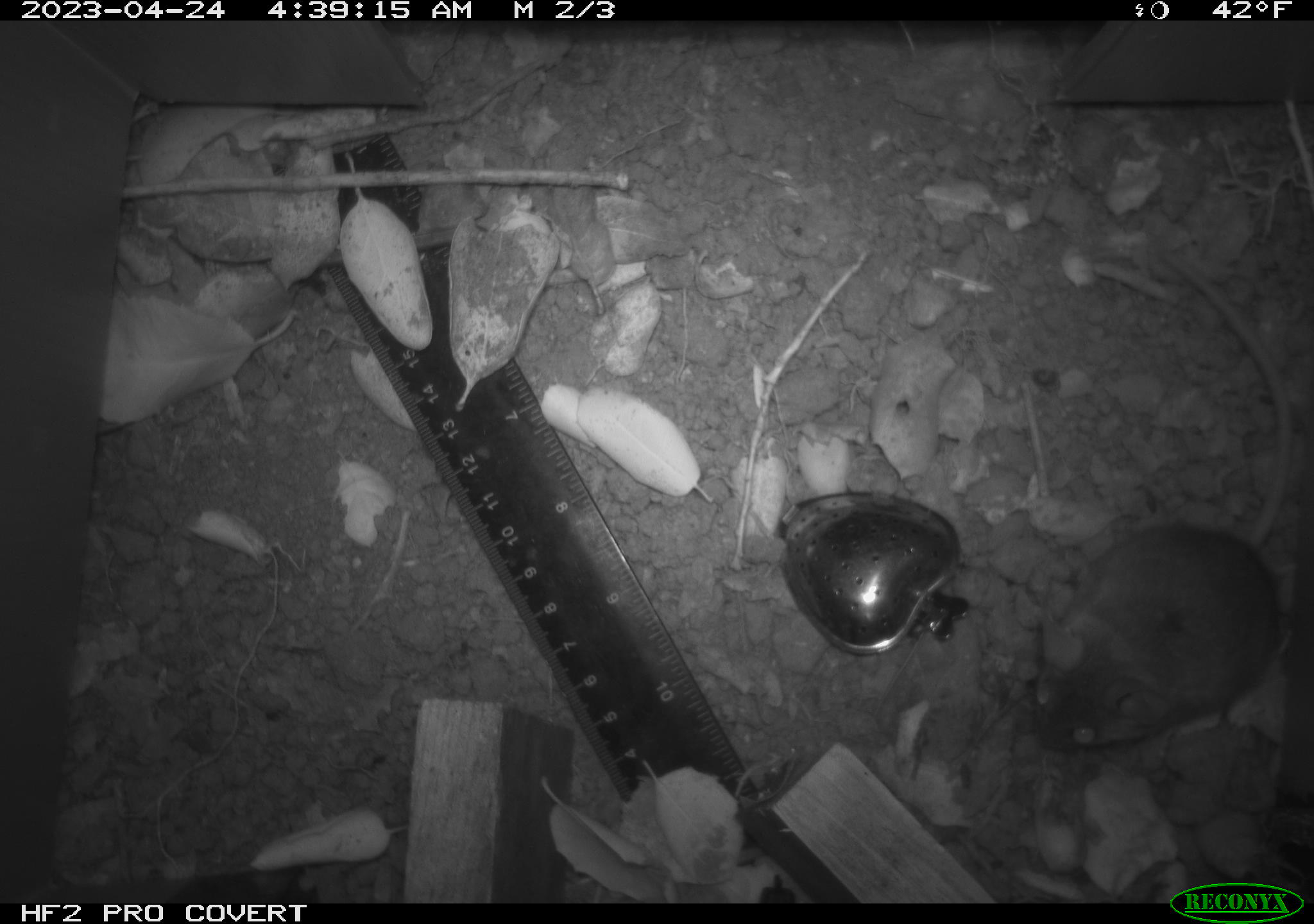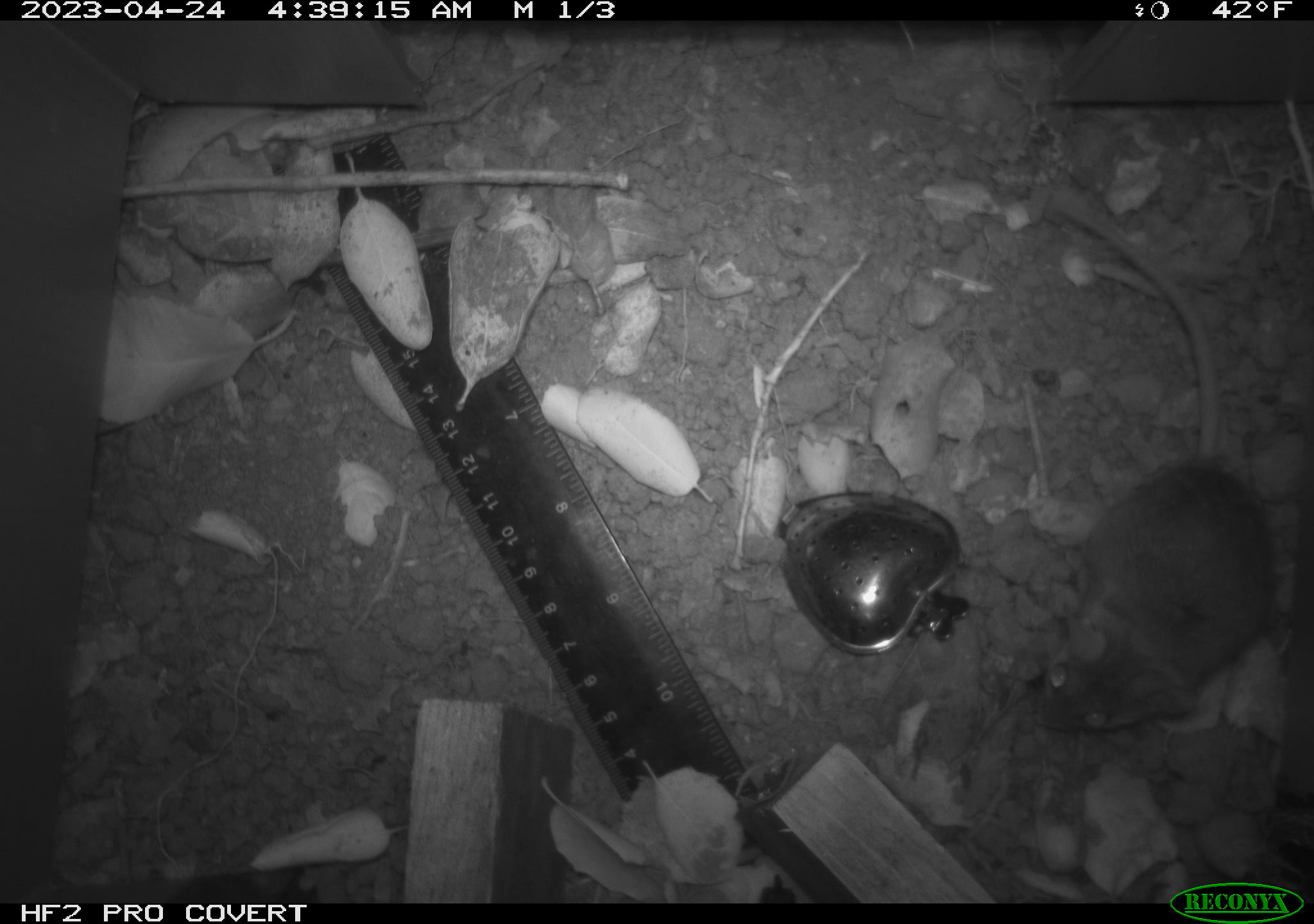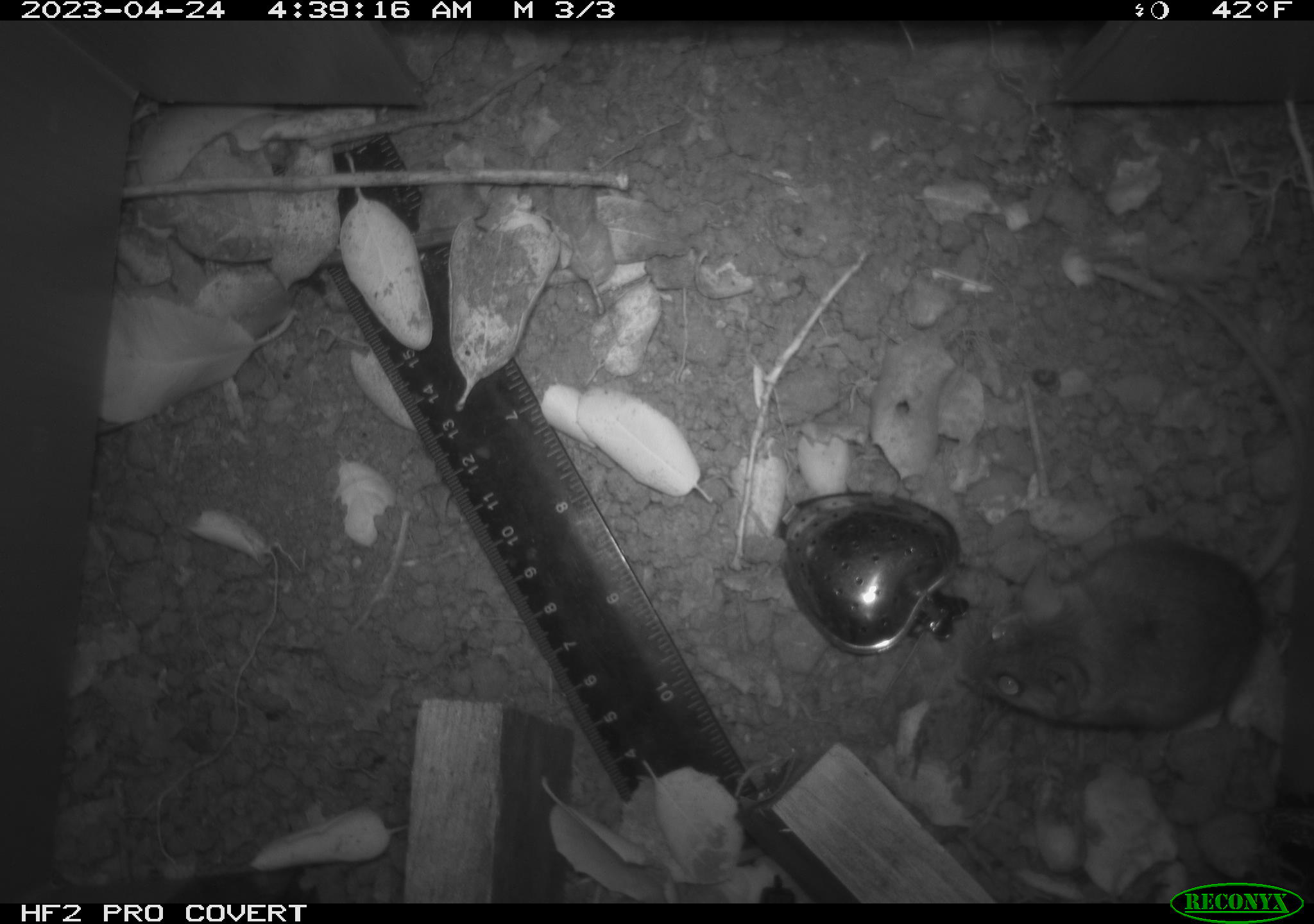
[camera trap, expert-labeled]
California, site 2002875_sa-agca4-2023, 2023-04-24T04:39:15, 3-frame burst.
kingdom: Animalia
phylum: Chordata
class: Mammalia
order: Rodentia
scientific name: Rodentia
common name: mouse species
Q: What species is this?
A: Mouse species (Rodentia).